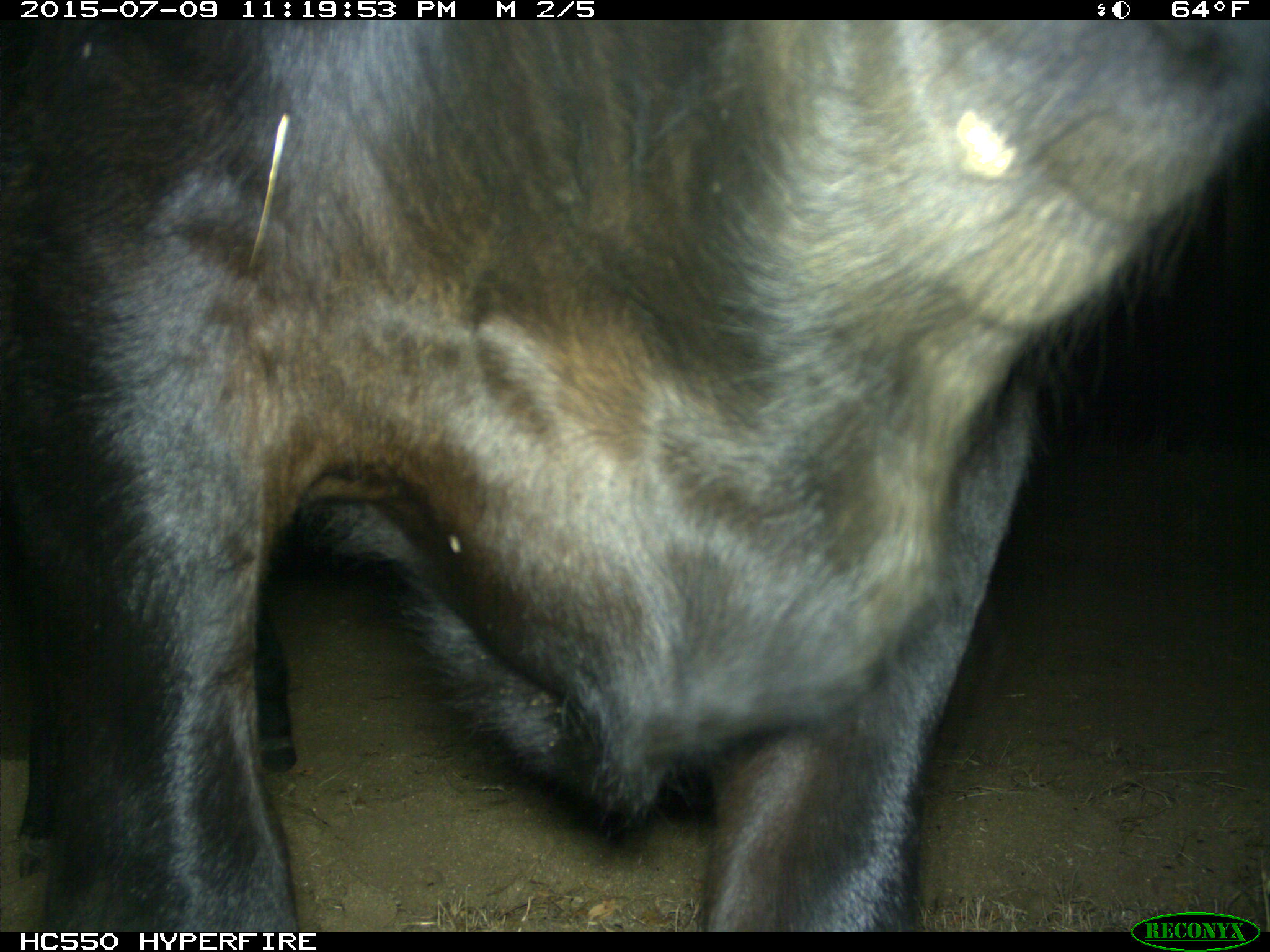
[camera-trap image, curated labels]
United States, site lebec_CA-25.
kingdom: Animalia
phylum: Chordata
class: Mammalia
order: Artiodactyla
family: Bovidae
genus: Bos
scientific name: Bos taurus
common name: domestic cow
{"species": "Bos taurus (domestic cow)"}